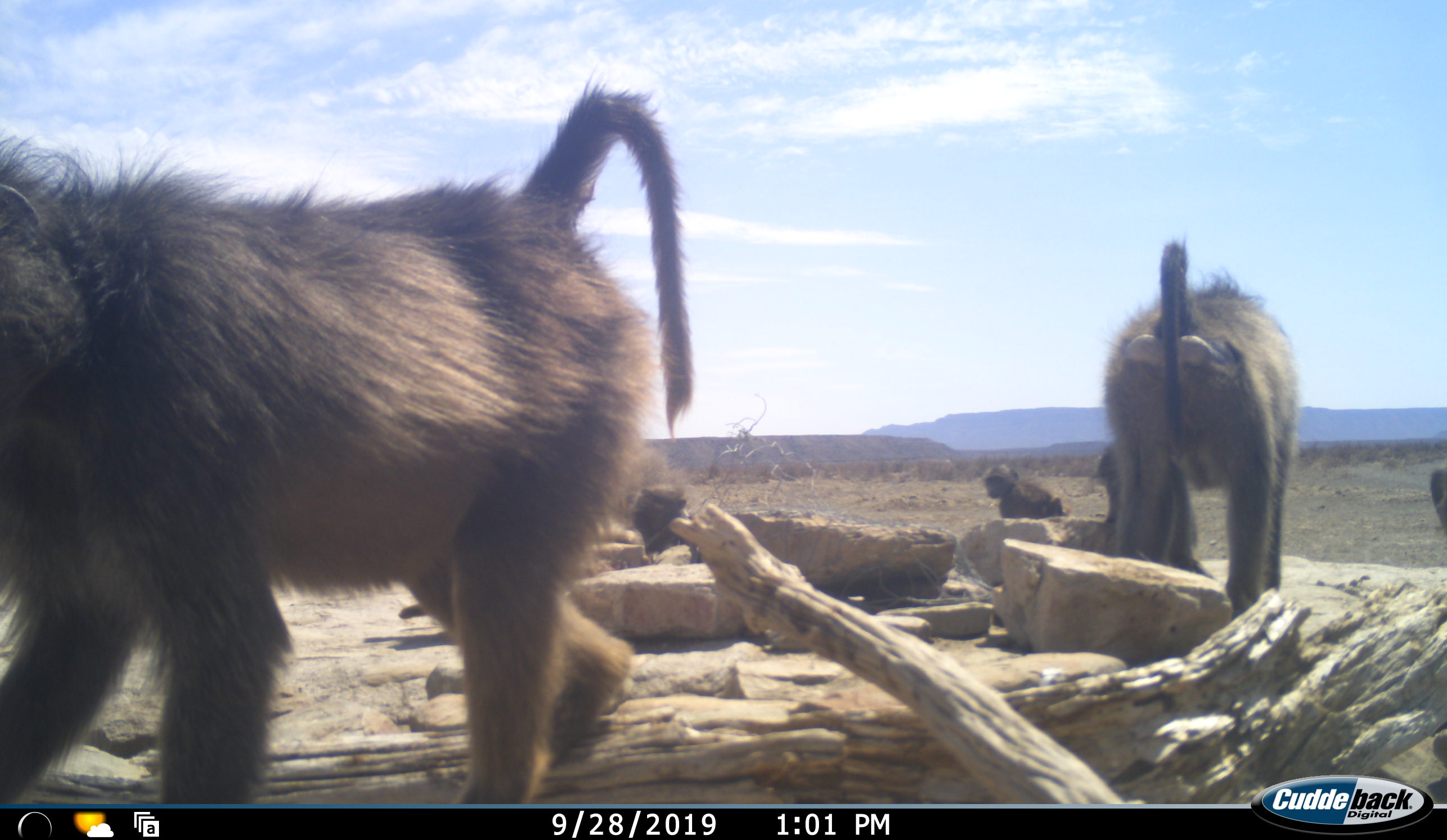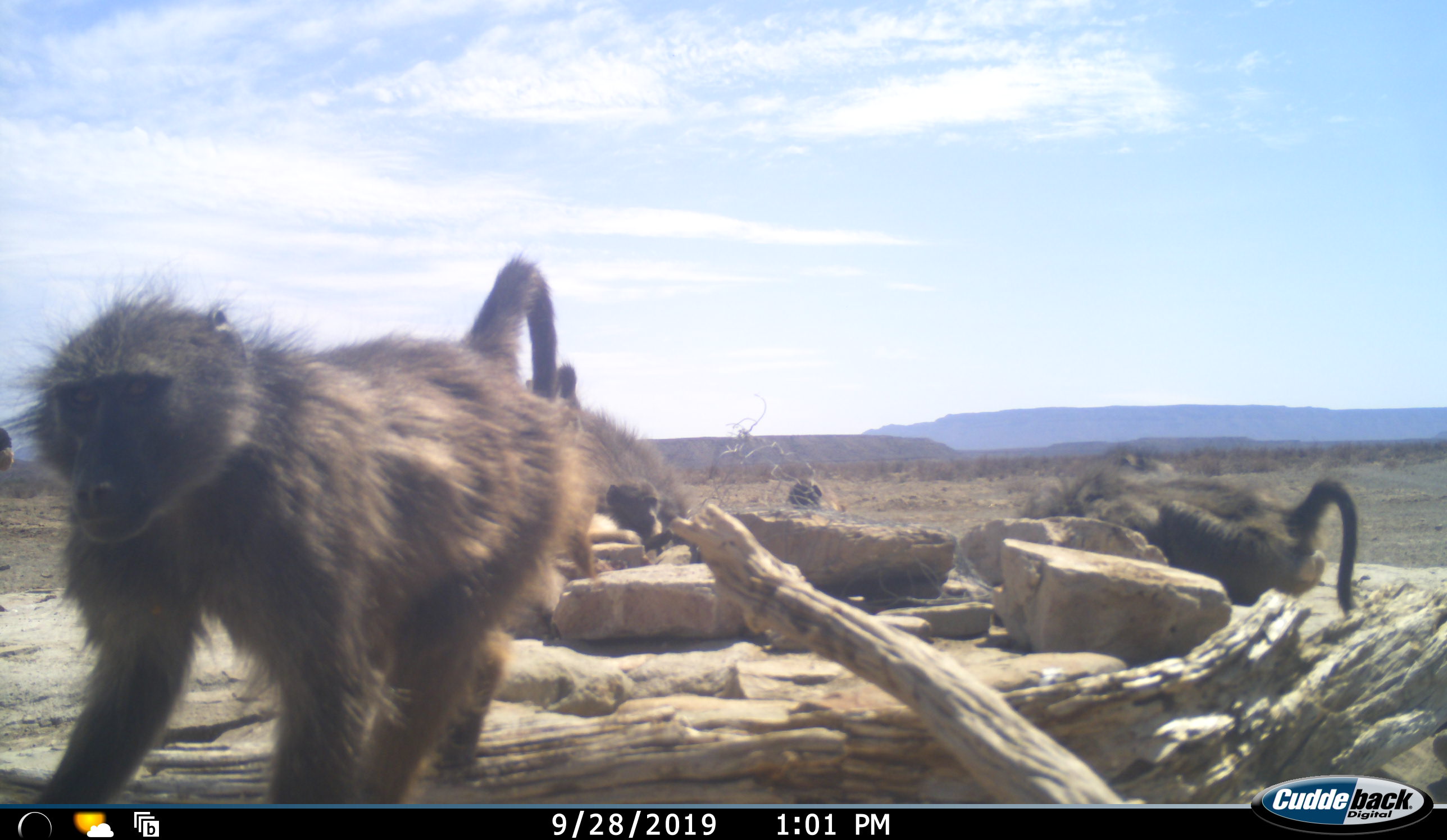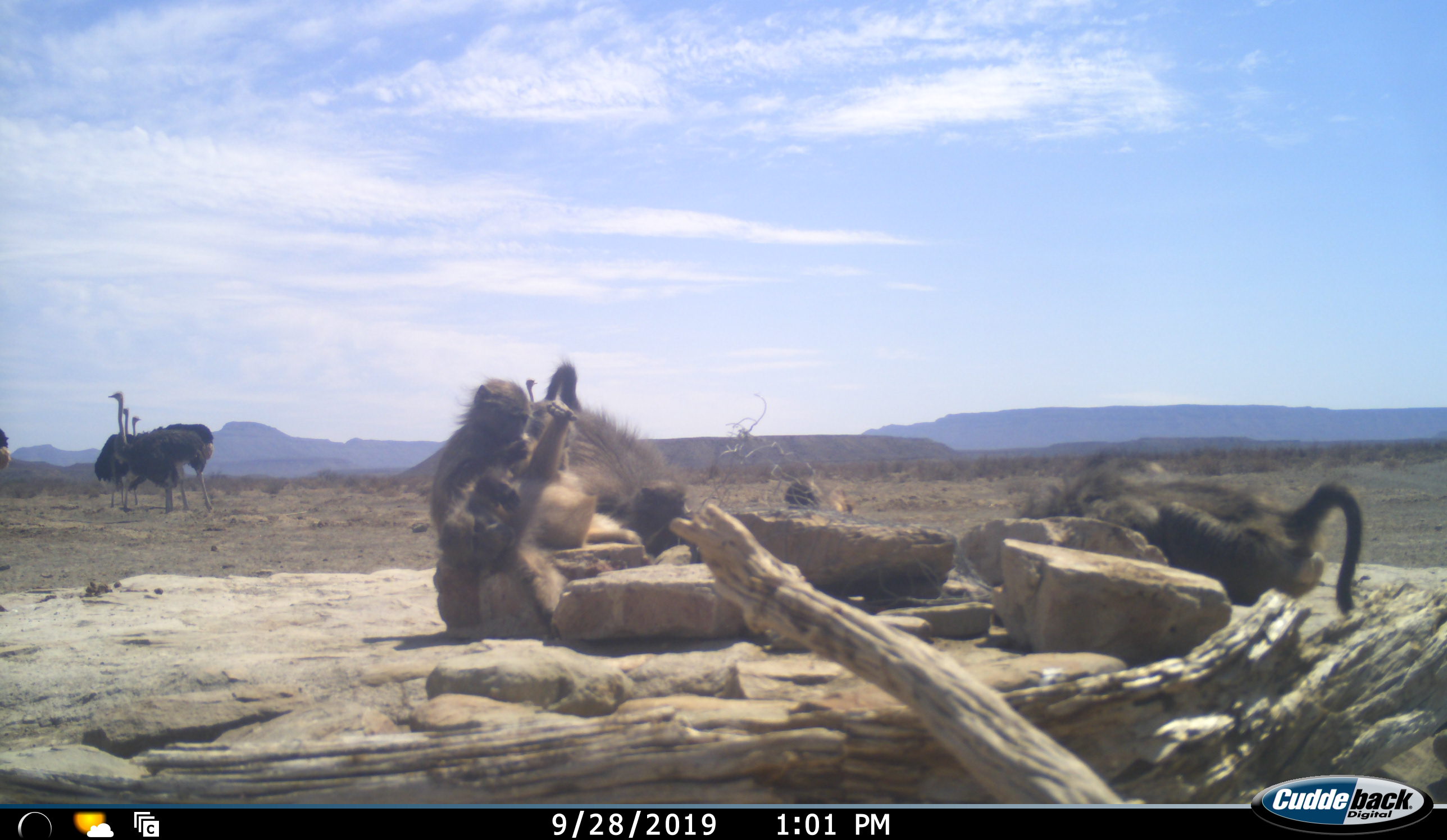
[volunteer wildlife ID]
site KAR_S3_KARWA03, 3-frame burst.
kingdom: Animalia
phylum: Chordata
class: Mammalia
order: Primates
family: Cercopithecidae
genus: Papio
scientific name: Papio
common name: baboon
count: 5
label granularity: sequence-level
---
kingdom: Animalia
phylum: Chordata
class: Aves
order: Struthioniformes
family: Struthionidae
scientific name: Struthionidae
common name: ostrich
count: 4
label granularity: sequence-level